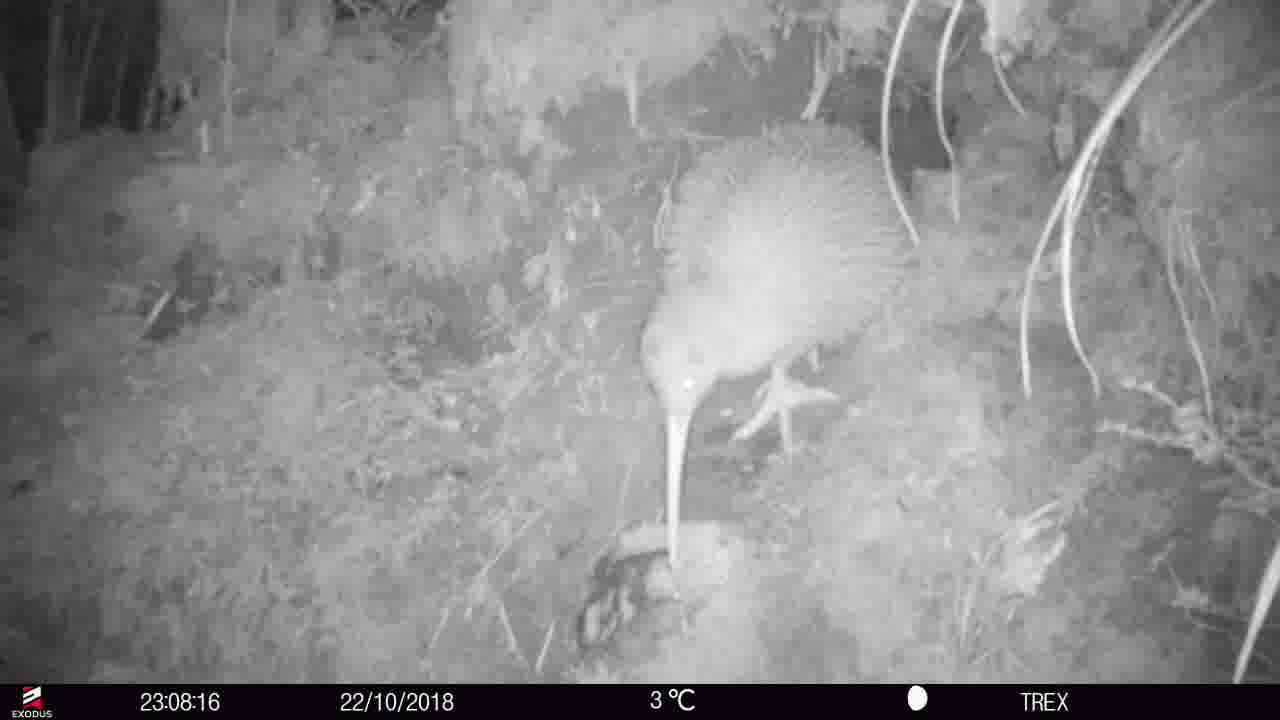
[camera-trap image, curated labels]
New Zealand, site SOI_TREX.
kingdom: Animalia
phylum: Chordata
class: Aves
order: Apterygiformes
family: Apterygidae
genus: Apteryx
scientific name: Apteryx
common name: kiwi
Kiwi (Apteryx).